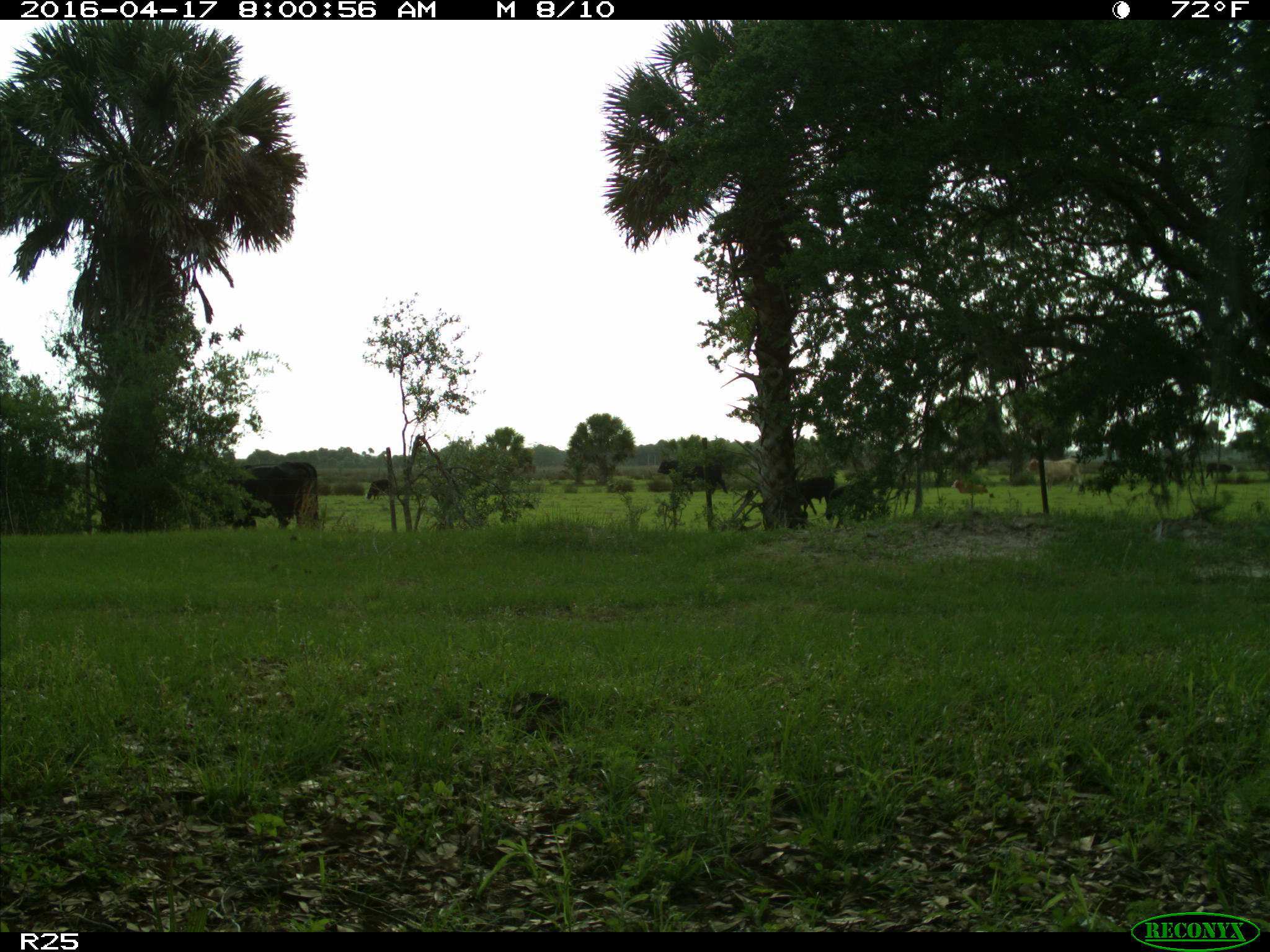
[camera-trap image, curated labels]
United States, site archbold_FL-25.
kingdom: Animalia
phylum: Chordata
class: Mammalia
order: Artiodactyla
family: Bovidae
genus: Bos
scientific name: Bos taurus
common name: domestic cow